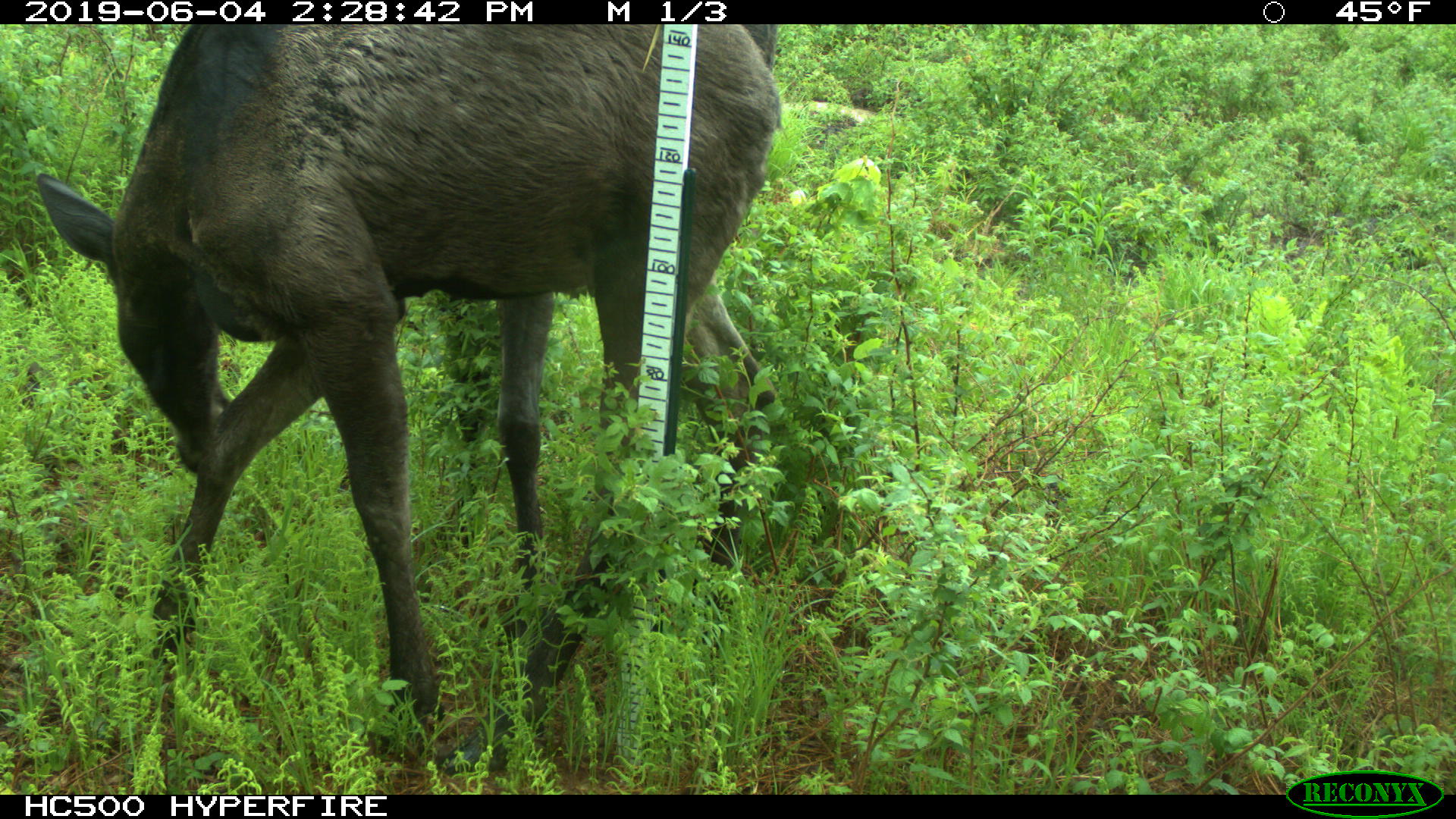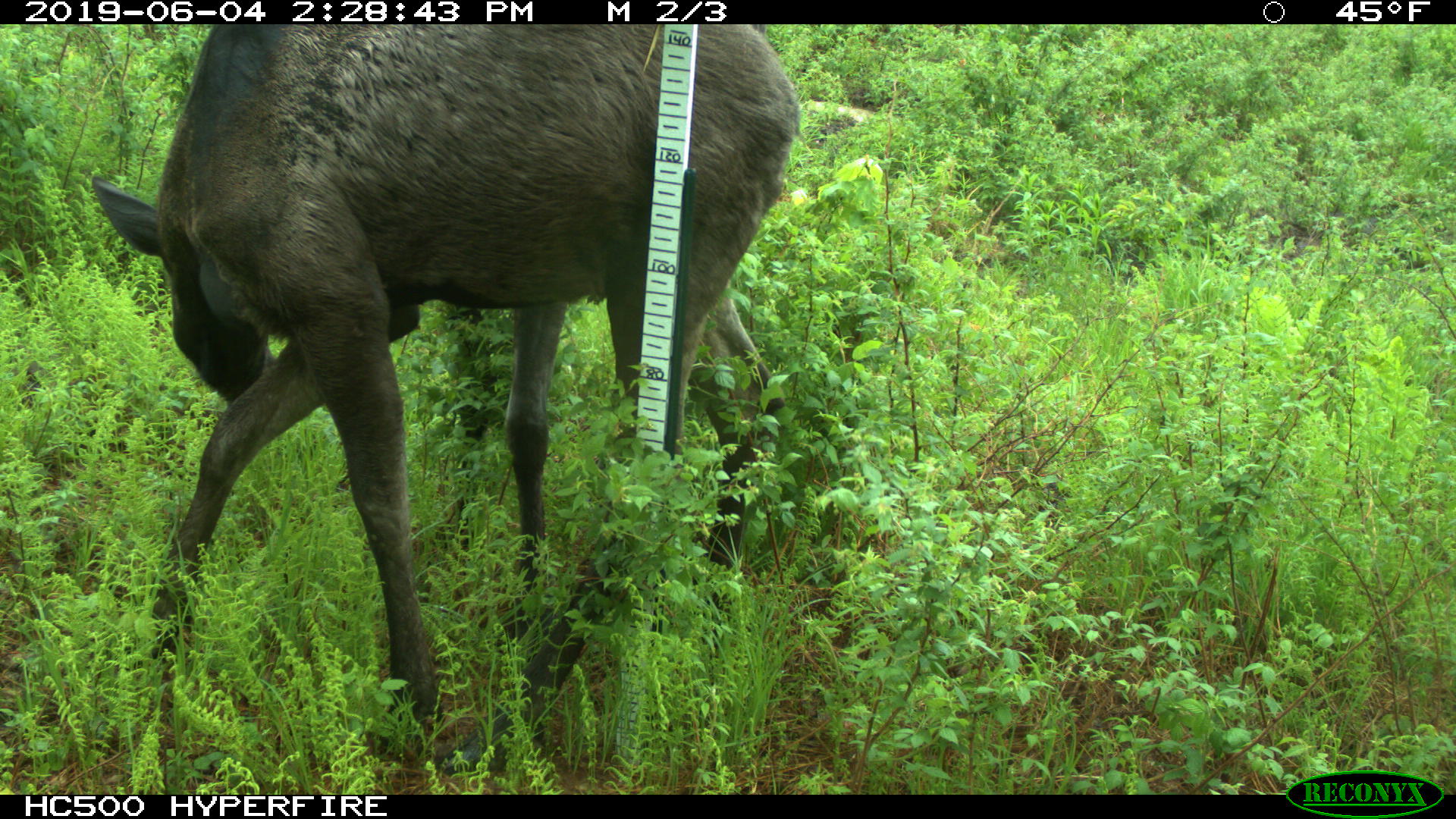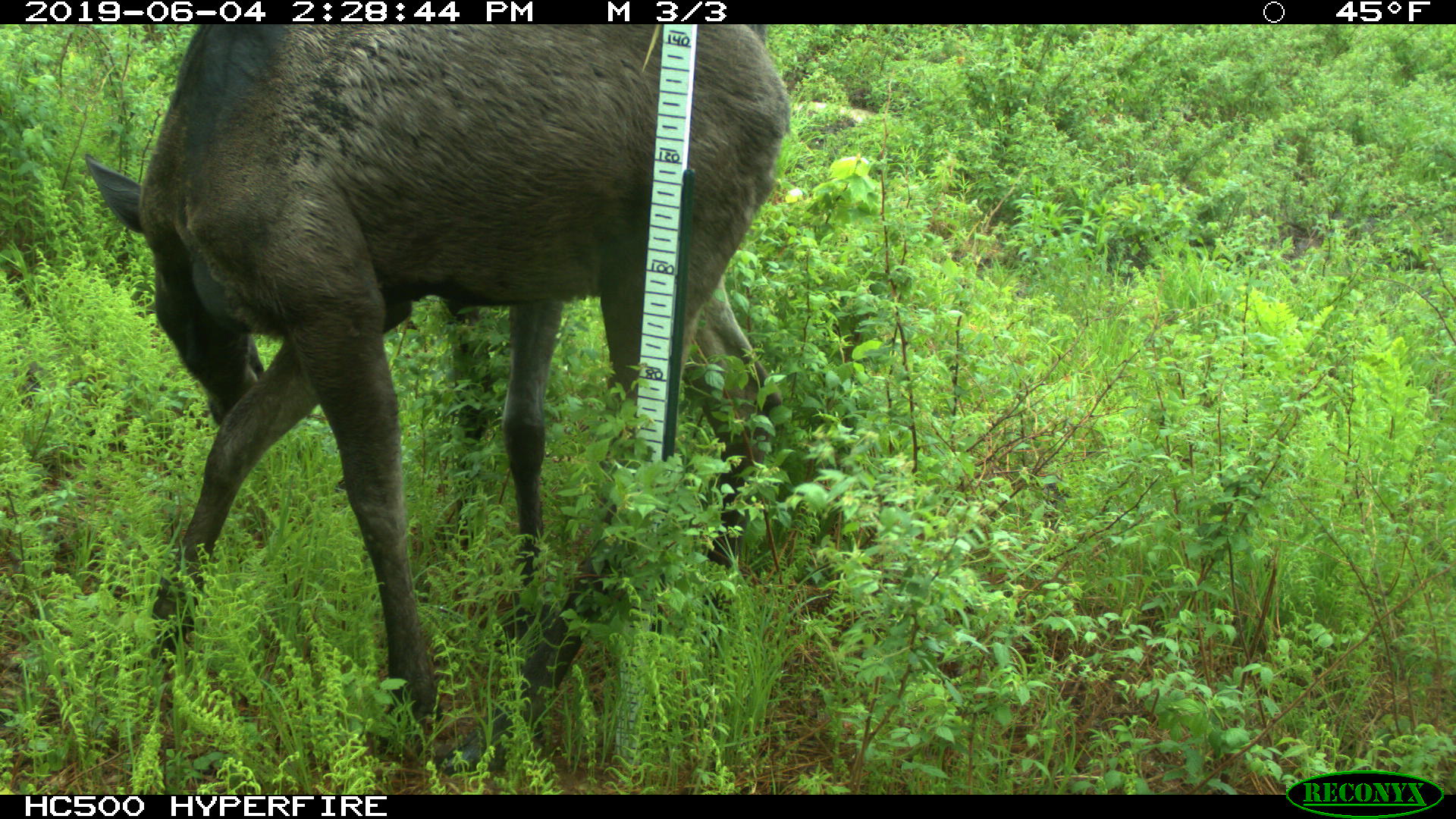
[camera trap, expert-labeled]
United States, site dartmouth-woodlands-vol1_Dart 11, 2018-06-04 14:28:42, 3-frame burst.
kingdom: Animalia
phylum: Chordata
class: Mammalia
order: Artiodactyla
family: Cervidae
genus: Alces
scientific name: Alces alces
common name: moose